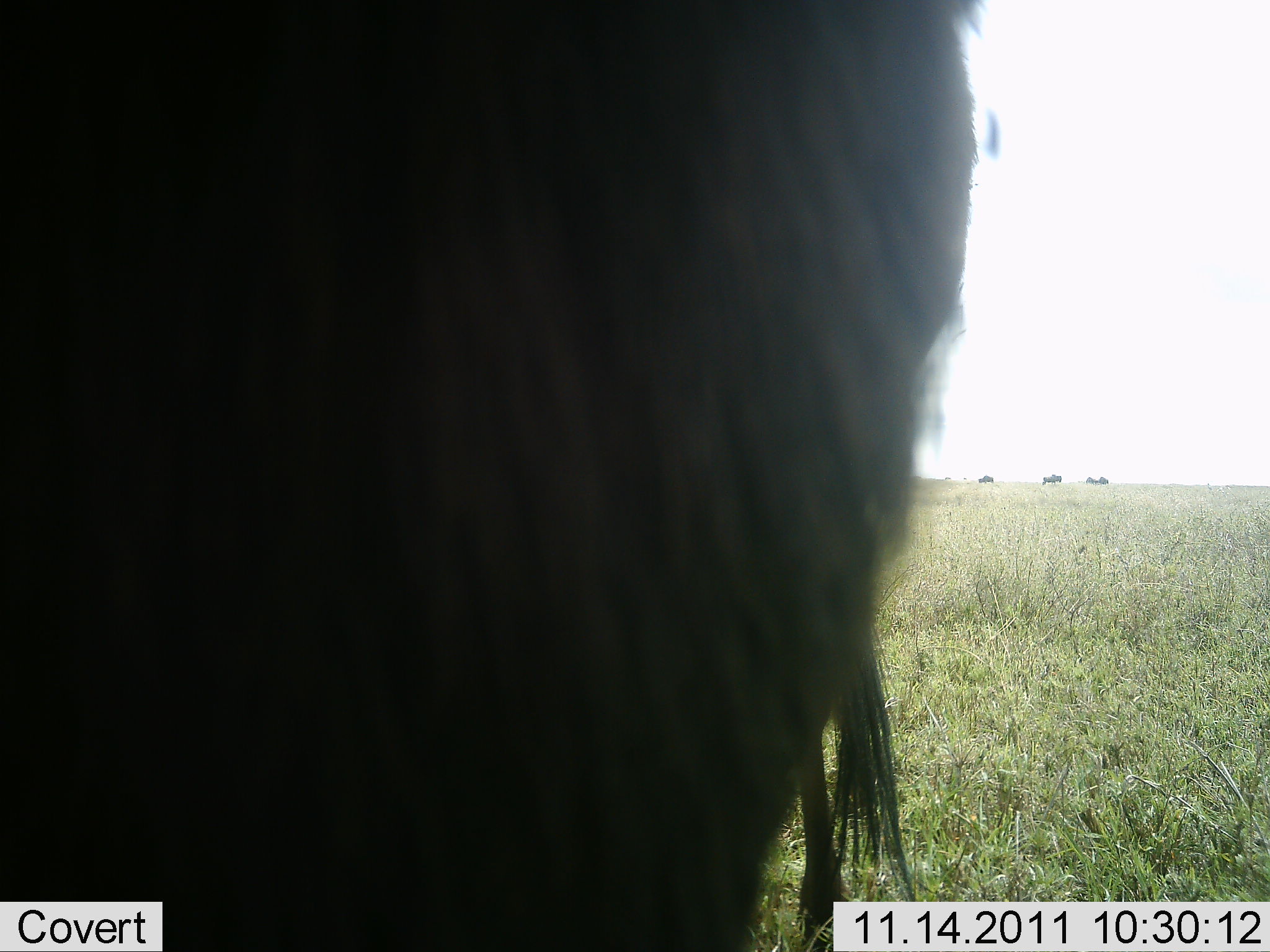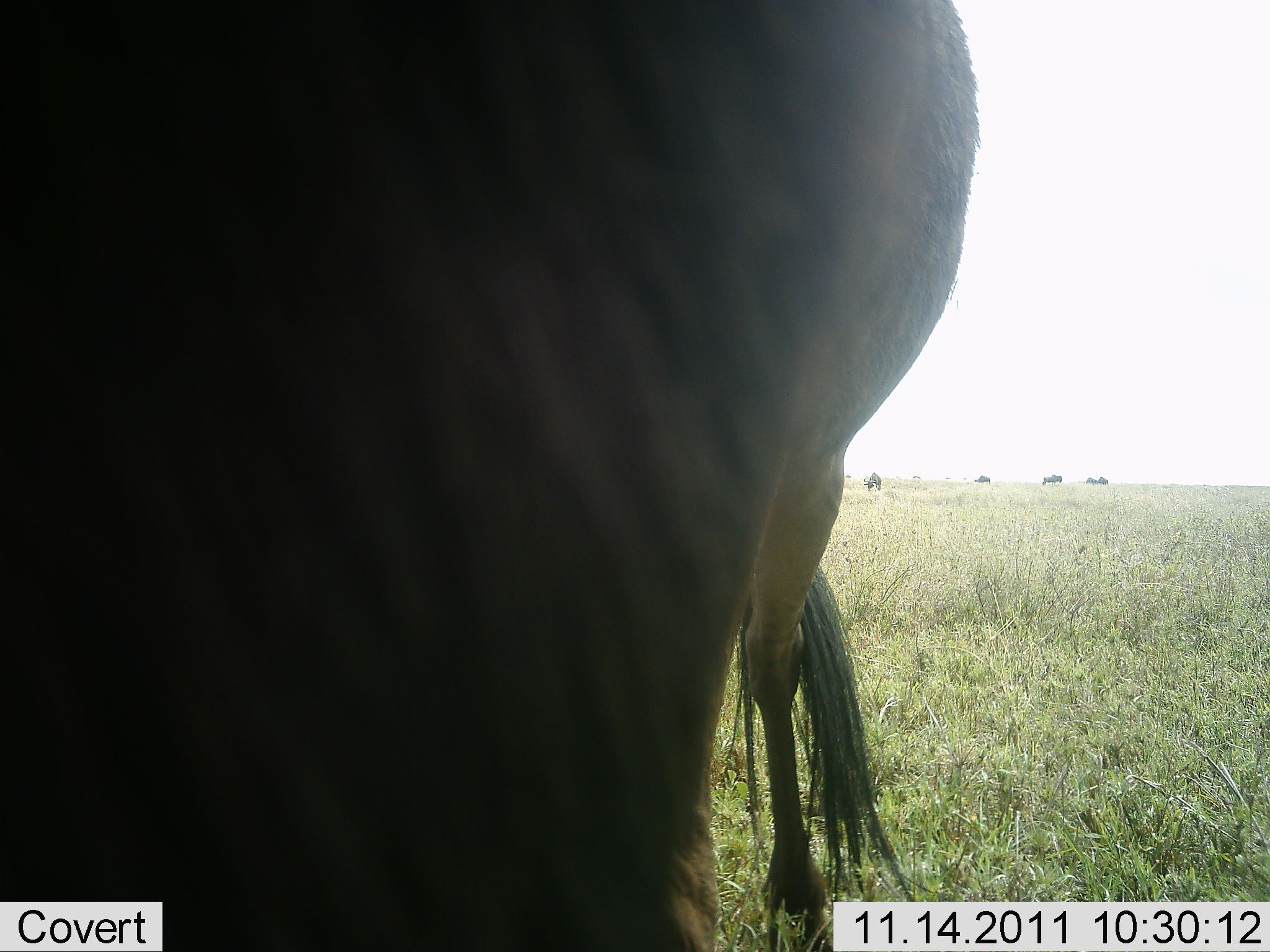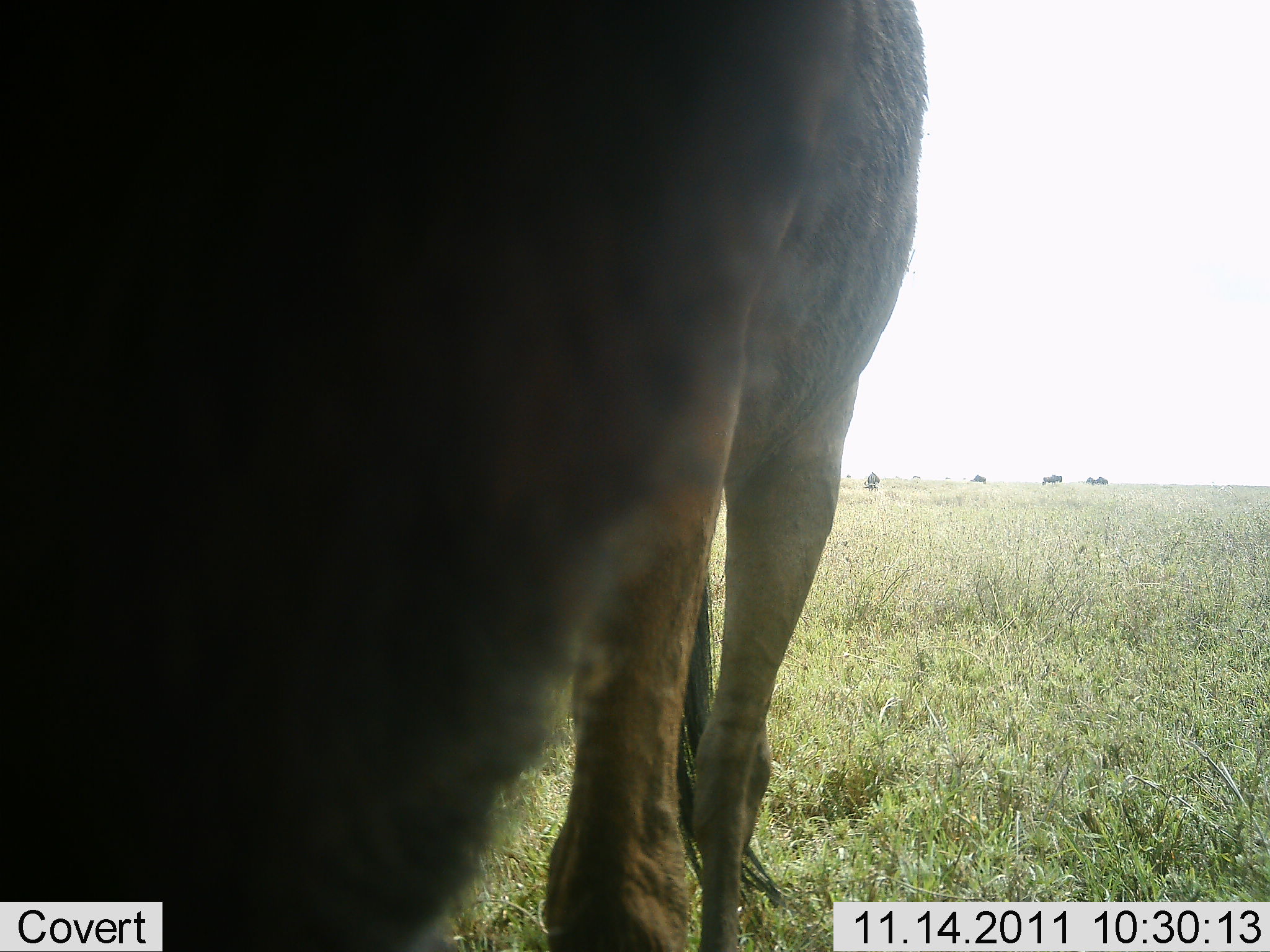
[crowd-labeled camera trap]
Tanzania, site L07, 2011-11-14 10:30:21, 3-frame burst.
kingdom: Animalia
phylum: Chordata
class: Mammalia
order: Artiodactyla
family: Bovidae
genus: Connochaetes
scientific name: Connochaetes taurinus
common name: blue wildebeest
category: wildebeest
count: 1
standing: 85%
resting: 0%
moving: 38%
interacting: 8%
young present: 0%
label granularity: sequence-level